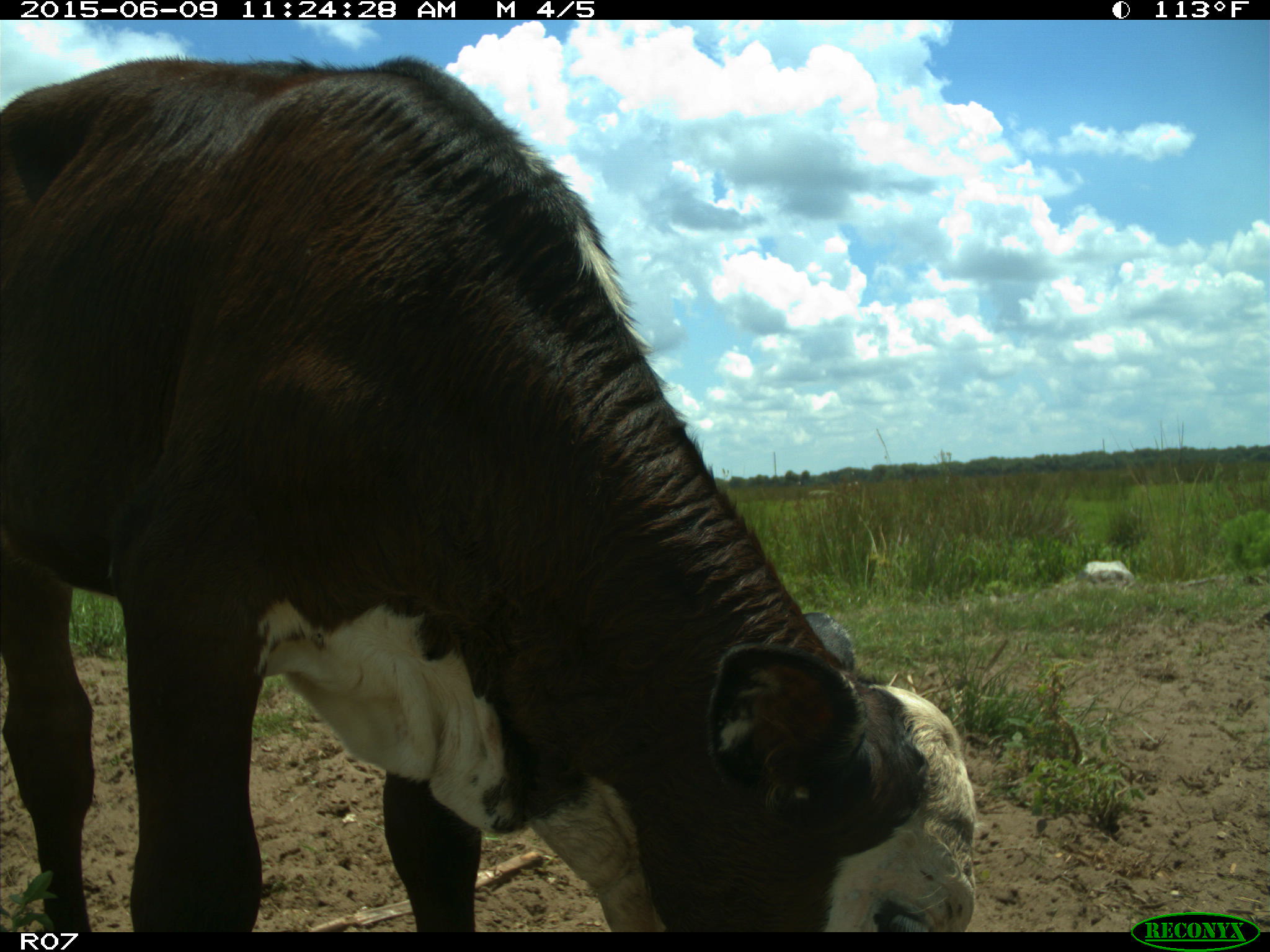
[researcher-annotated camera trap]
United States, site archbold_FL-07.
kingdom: Animalia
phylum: Chordata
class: Mammalia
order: Artiodactyla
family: Bovidae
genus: Bos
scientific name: Bos taurus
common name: domestic cow